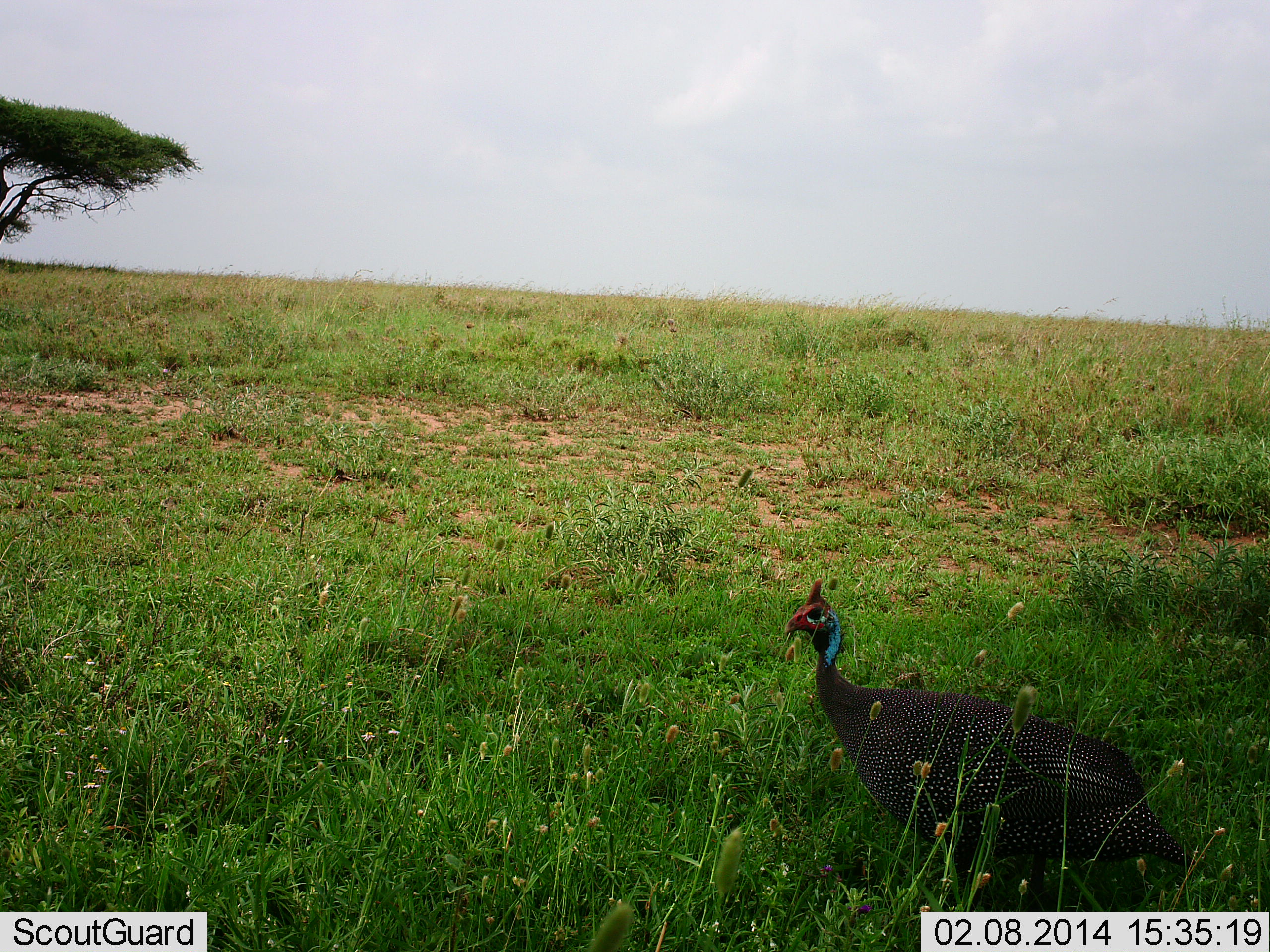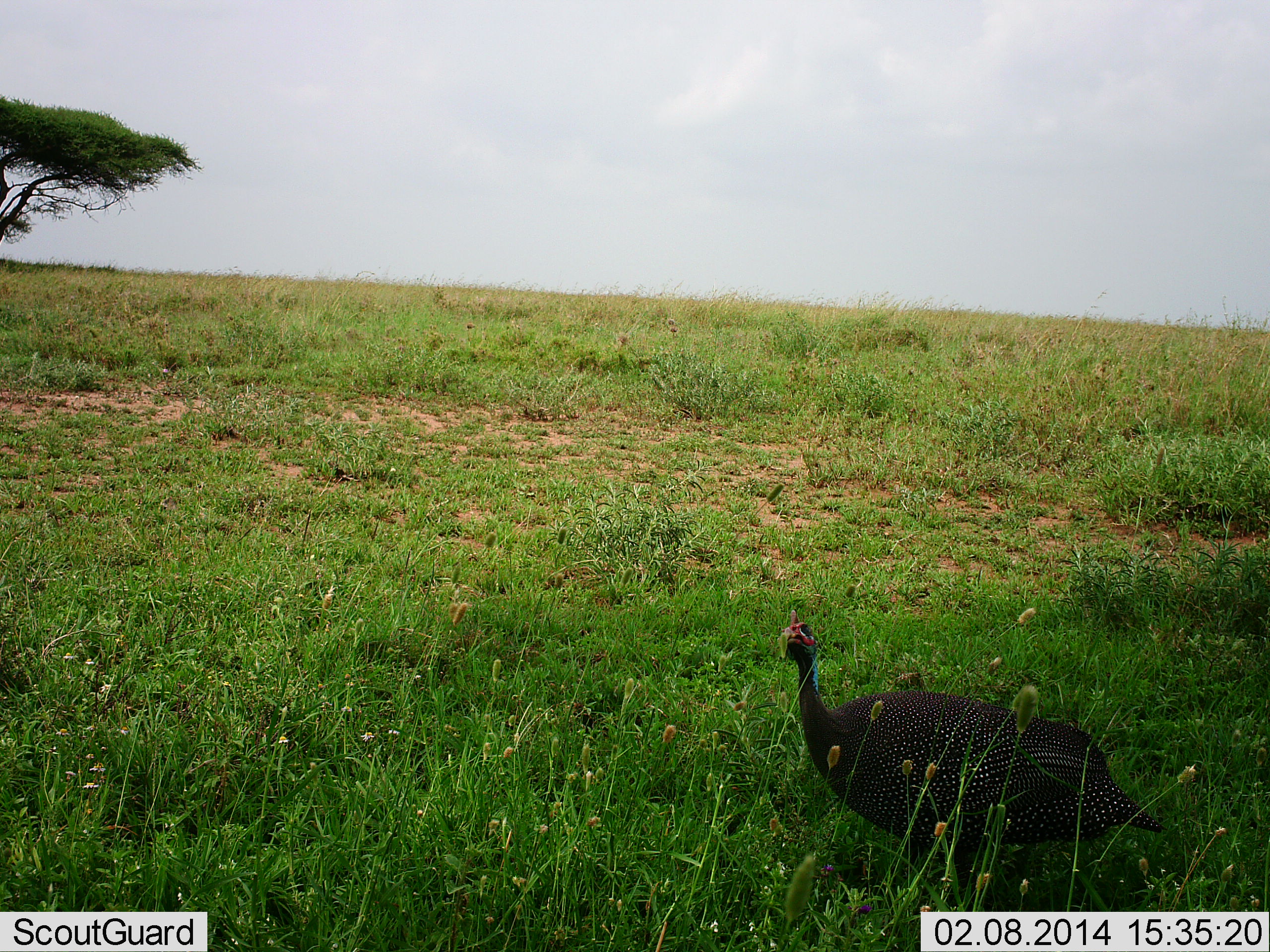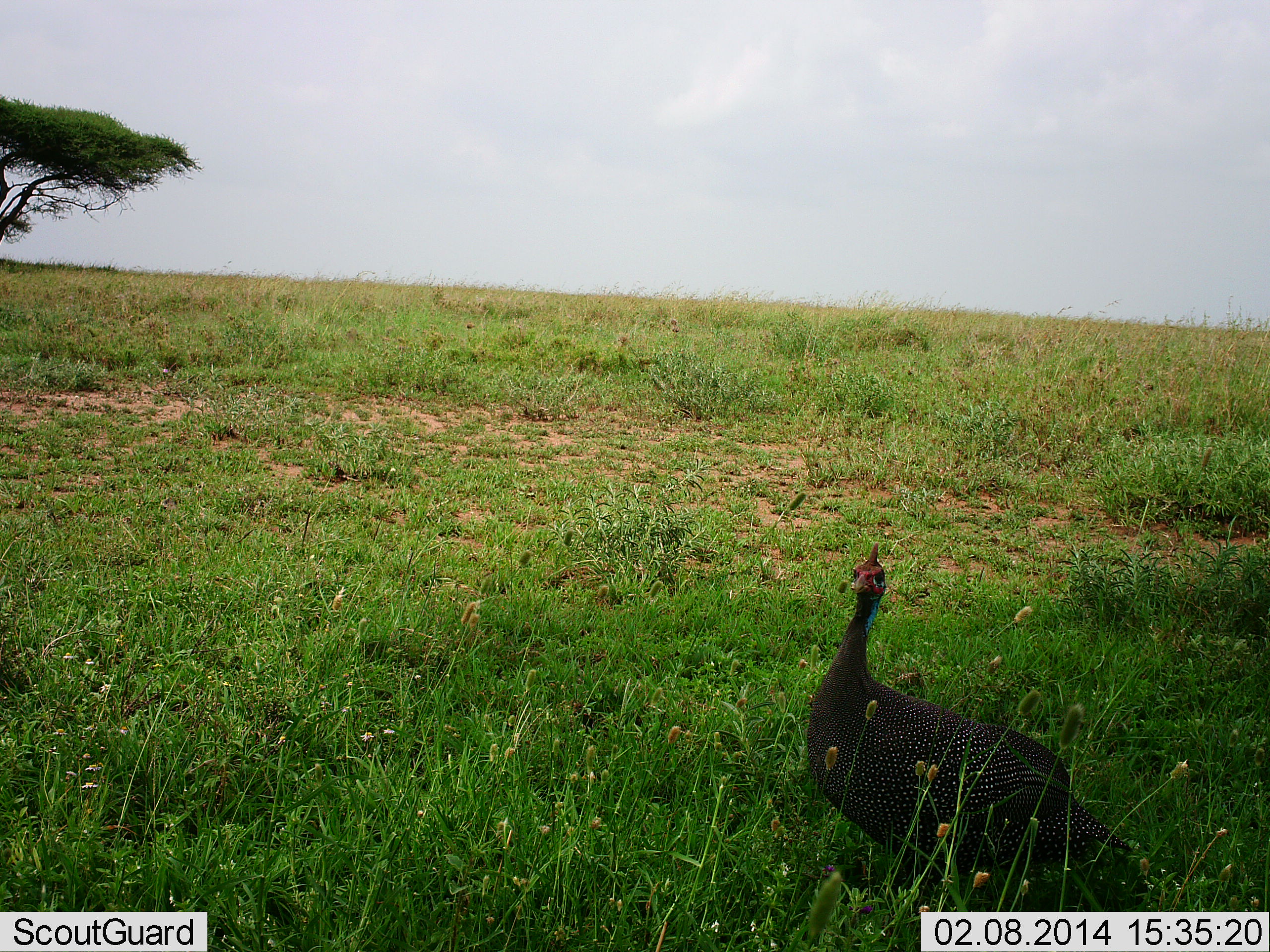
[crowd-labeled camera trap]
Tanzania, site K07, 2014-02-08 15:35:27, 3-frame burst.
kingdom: Animalia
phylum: Chordata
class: Aves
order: Galliformes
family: Numididae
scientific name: Numididae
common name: guinea fowl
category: guineafowl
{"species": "guineafowl (guinea fowl) (Numididae)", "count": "1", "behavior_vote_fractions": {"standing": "90%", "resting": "0%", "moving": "10%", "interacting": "0%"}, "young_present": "0%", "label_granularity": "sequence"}